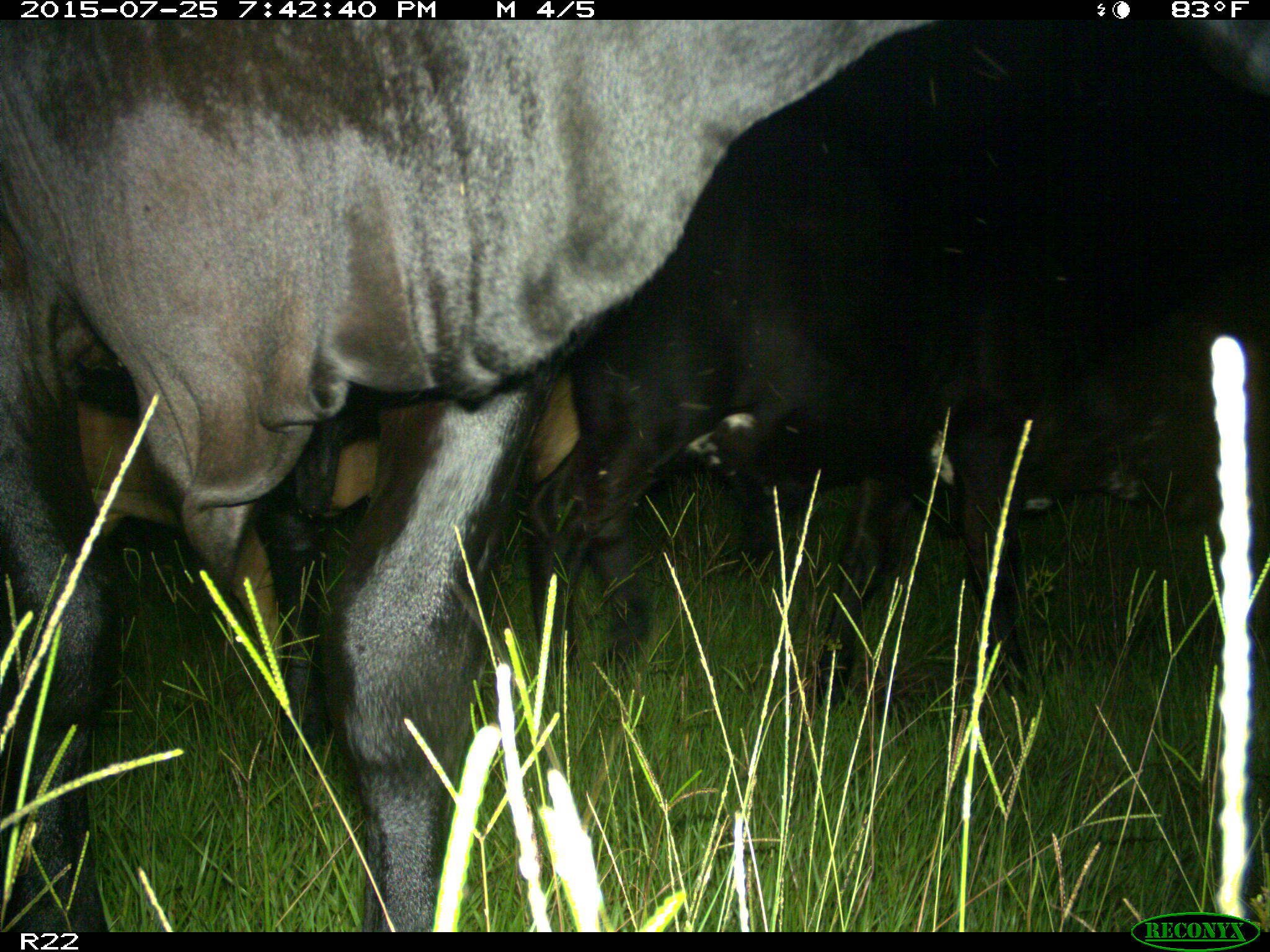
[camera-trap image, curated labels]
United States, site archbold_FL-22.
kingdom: Animalia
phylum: Chordata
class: Mammalia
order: Artiodactyla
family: Bovidae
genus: Bos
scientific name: Bos taurus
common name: domestic cow